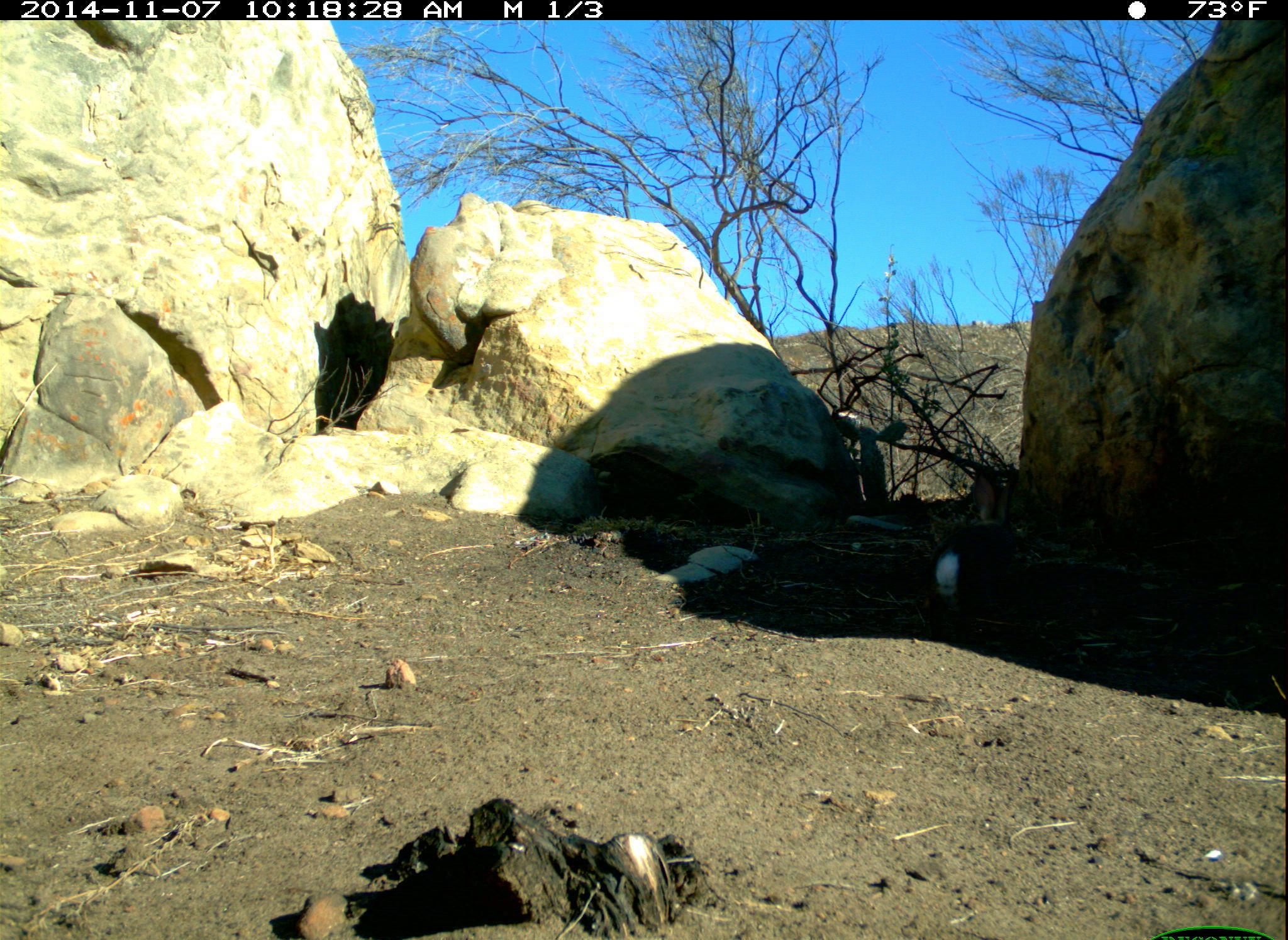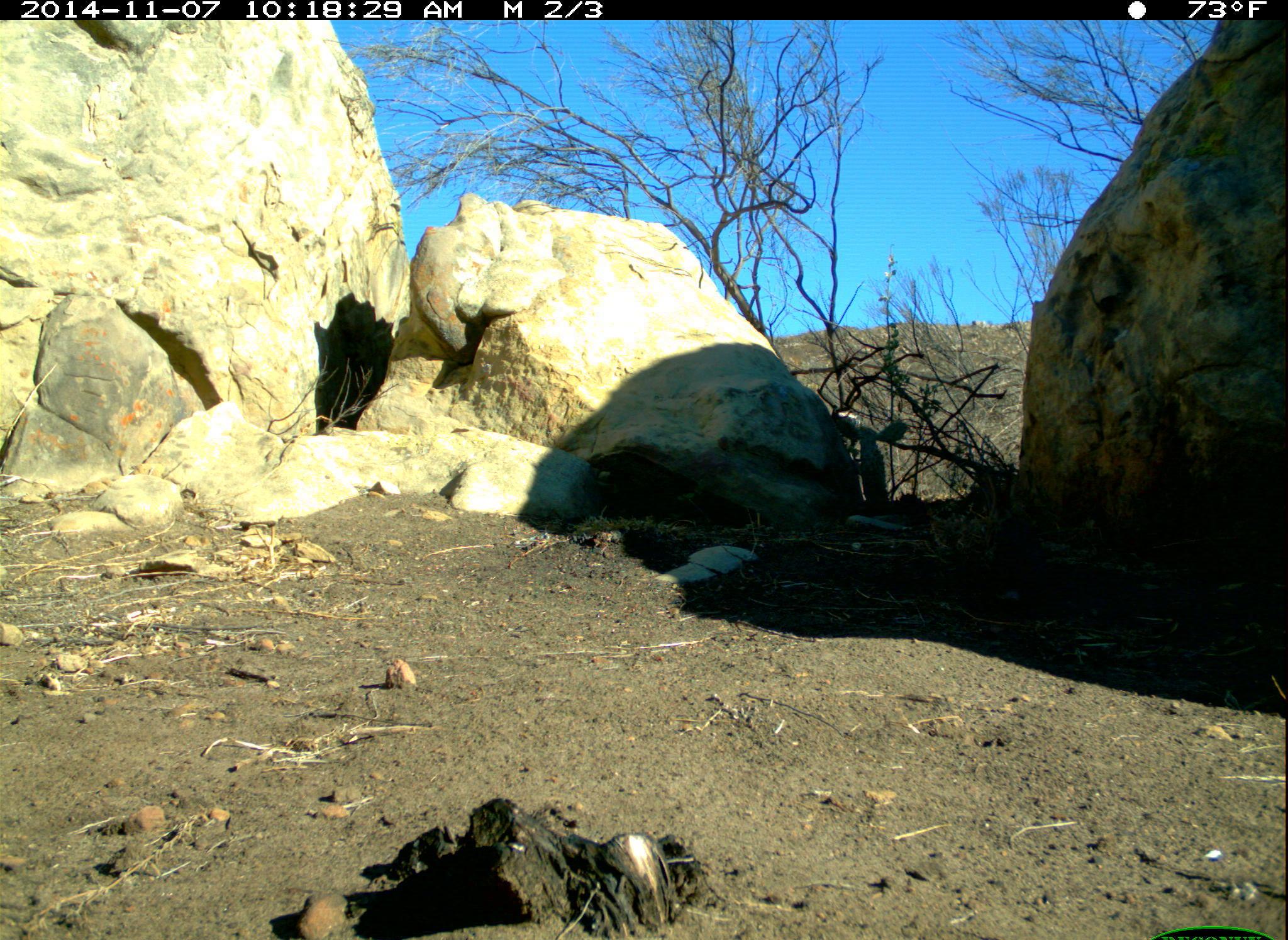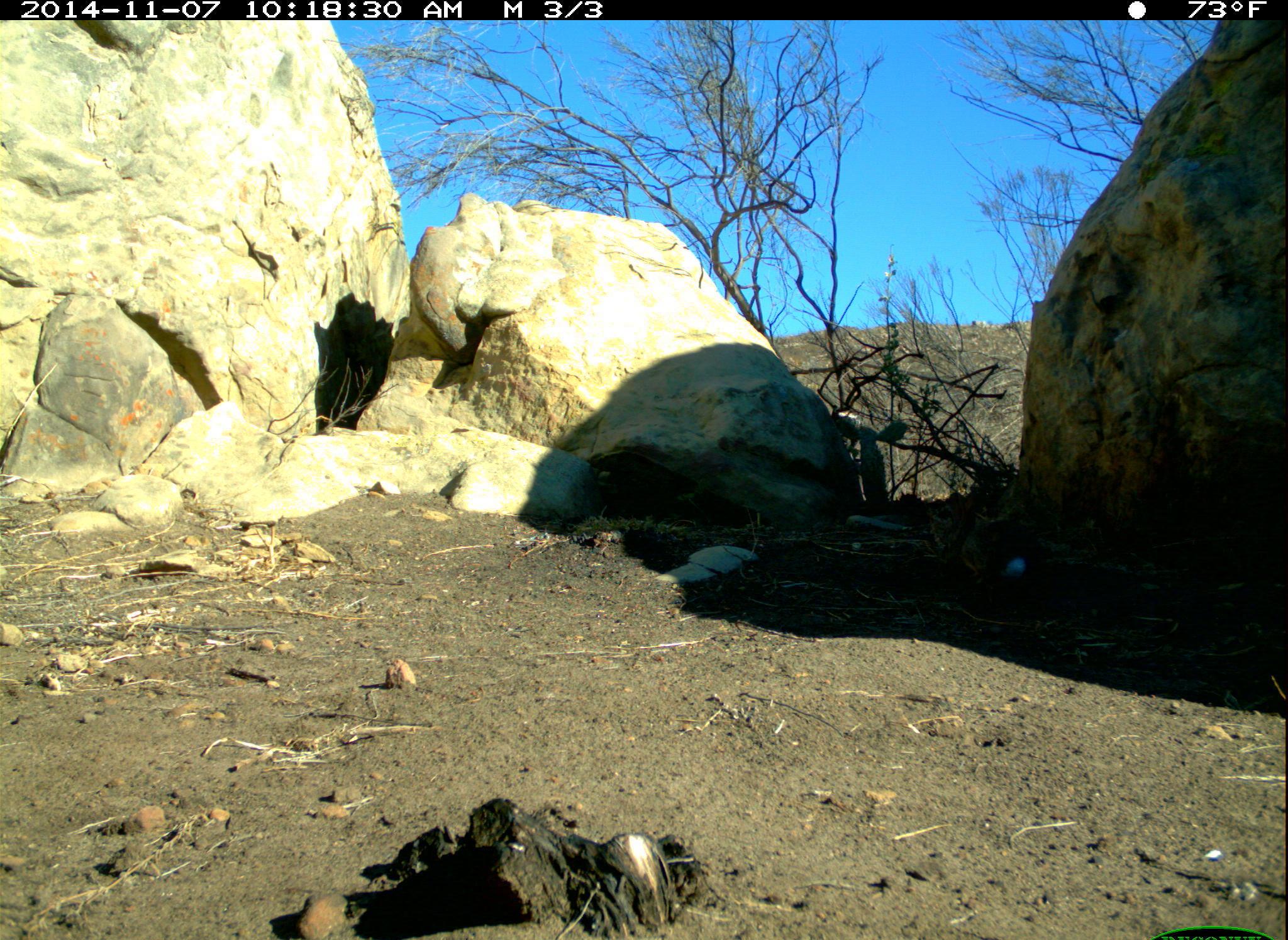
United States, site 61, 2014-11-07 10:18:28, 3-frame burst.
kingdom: Animalia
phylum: Chordata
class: Mammalia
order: Lagomorpha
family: Leporidae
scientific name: Leporidae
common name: rabbits and hares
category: rabbit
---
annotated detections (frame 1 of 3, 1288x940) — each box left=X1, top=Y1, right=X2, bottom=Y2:
rabbit: left=919, top=464, right=1038, bottom=625